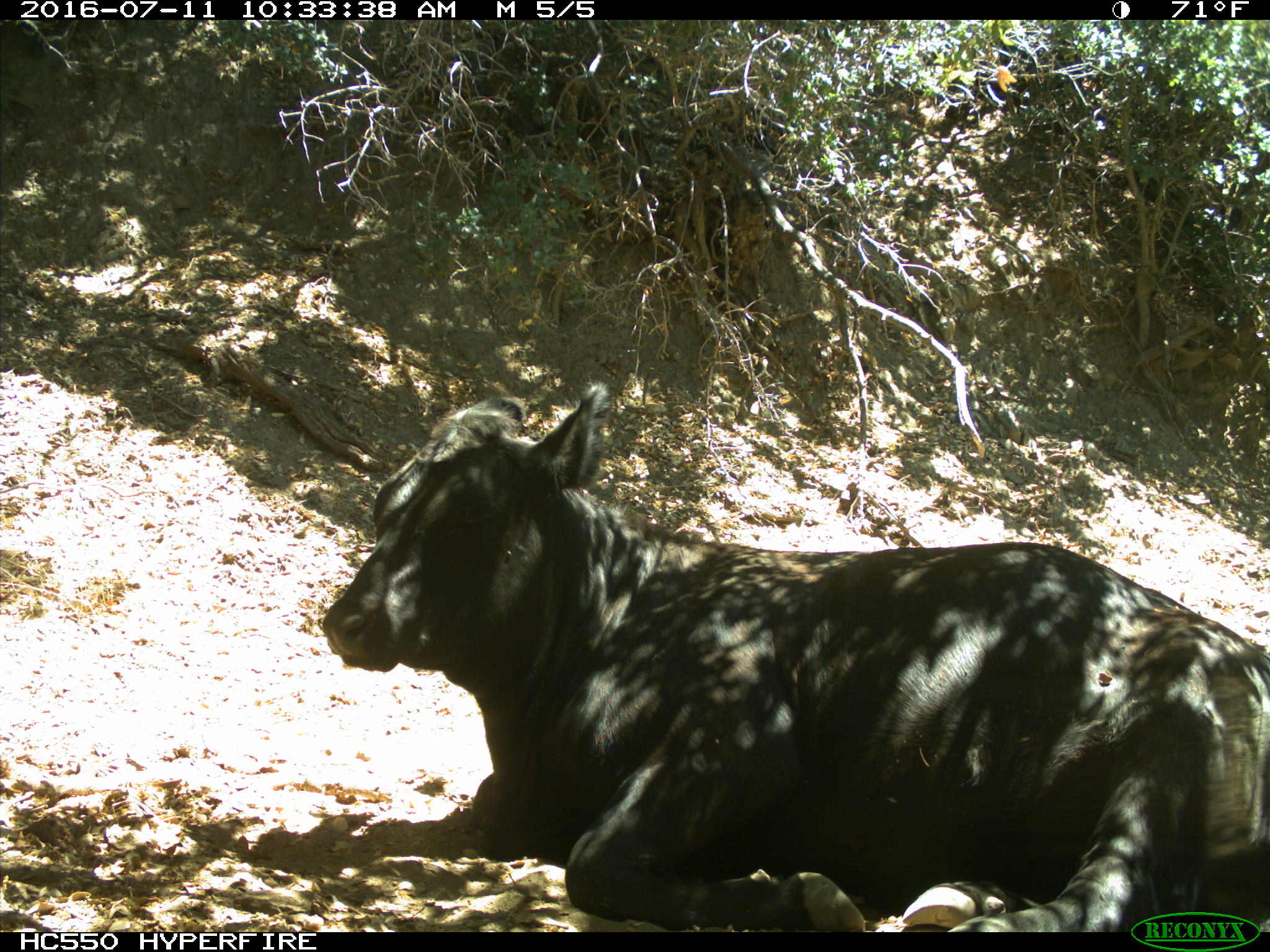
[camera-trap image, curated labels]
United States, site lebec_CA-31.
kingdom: Animalia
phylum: Chordata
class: Mammalia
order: Artiodactyla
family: Bovidae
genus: Bos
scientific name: Bos taurus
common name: domestic cow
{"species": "Bos taurus (domestic cow)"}